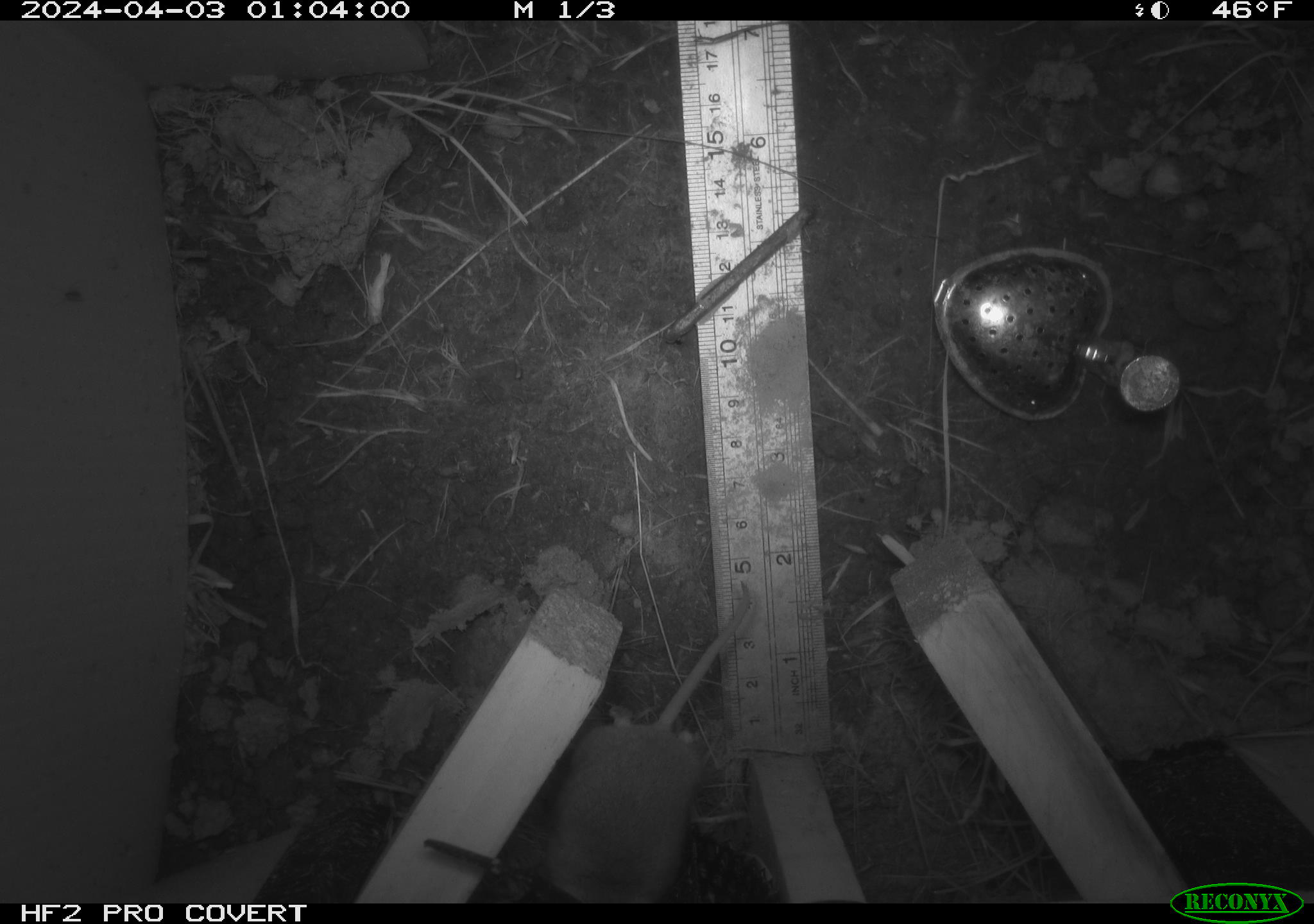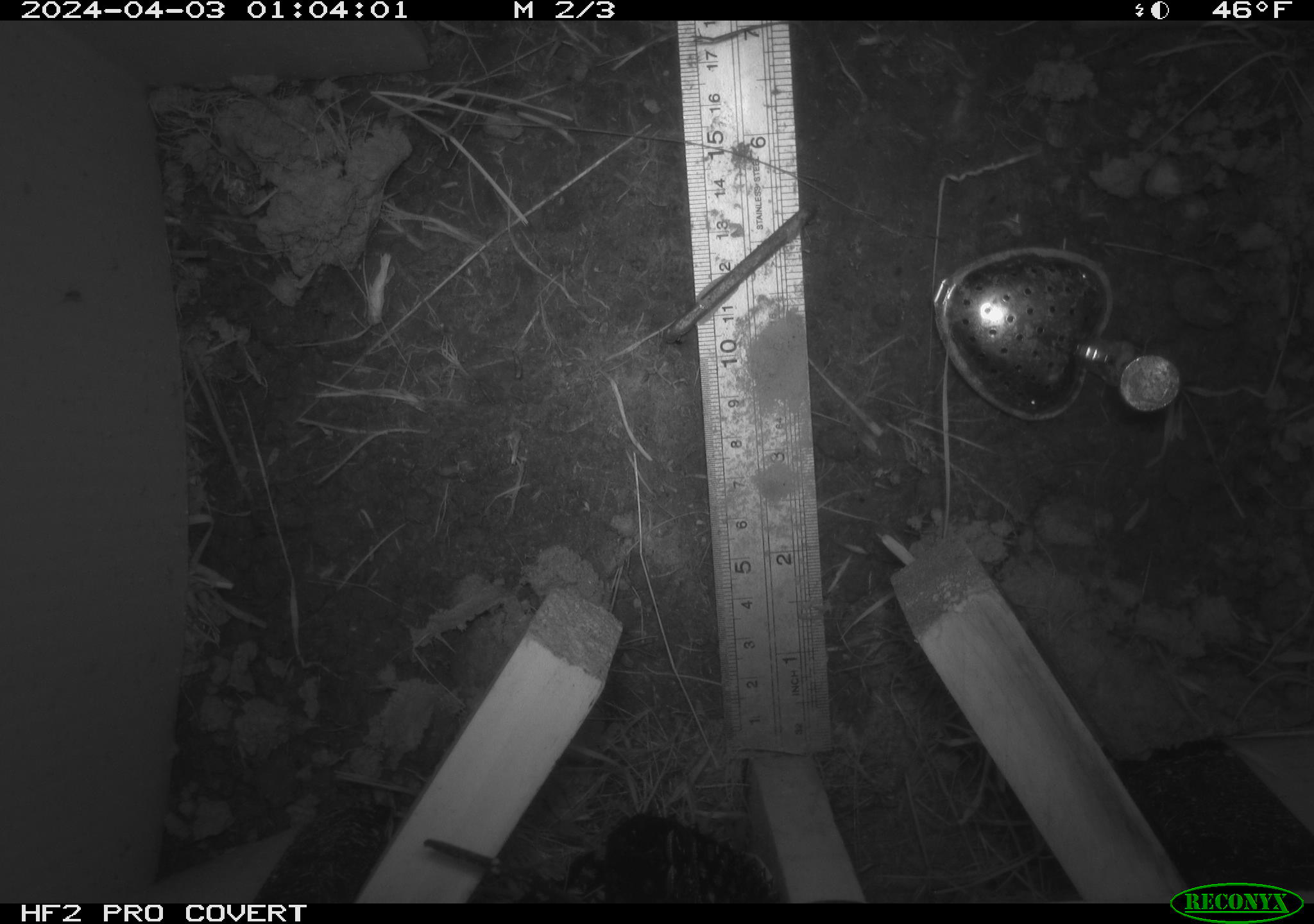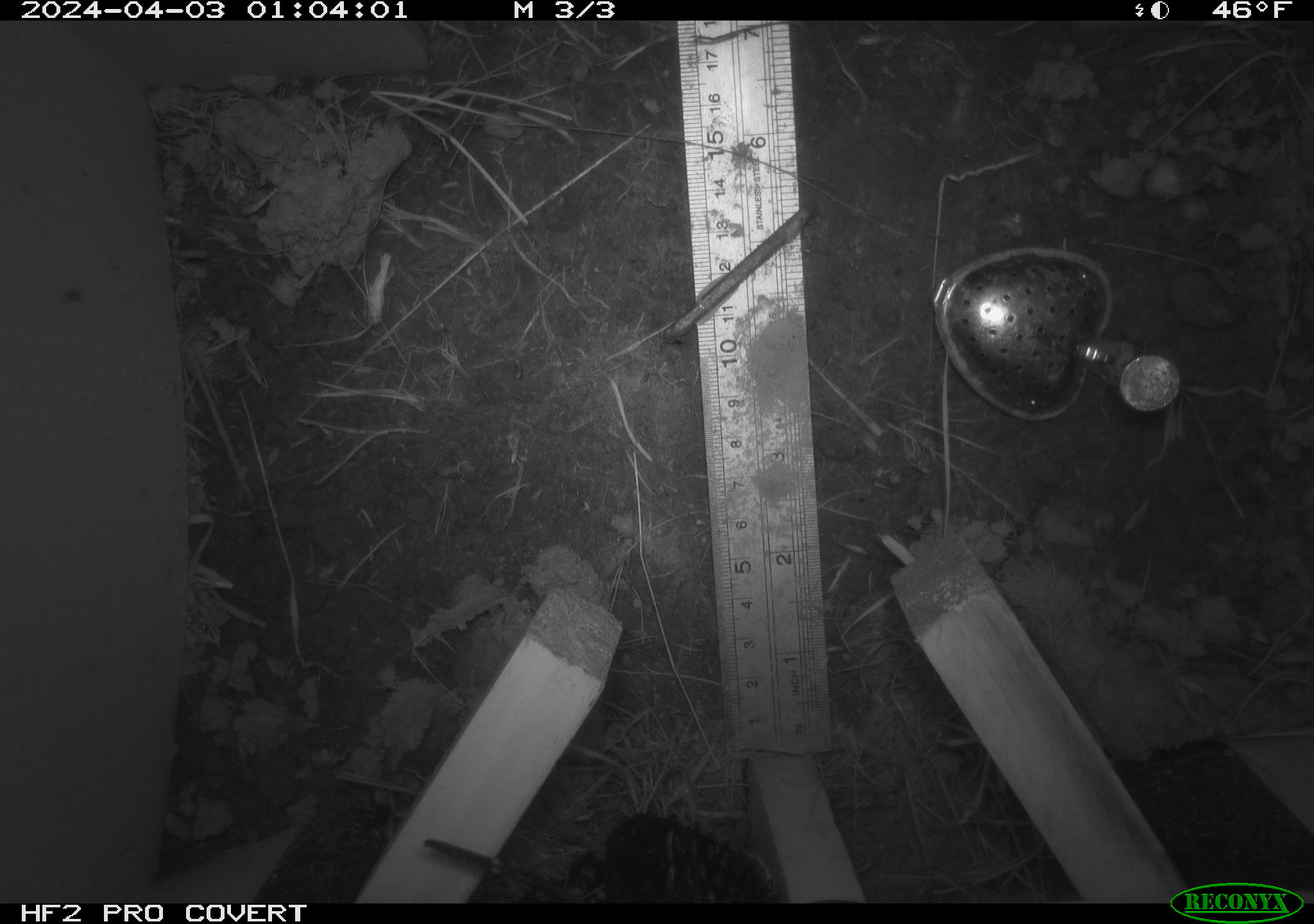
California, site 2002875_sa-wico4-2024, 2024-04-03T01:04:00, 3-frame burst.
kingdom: Animalia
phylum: Chordata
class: Mammalia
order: Rodentia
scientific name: Rodentia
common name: rodent